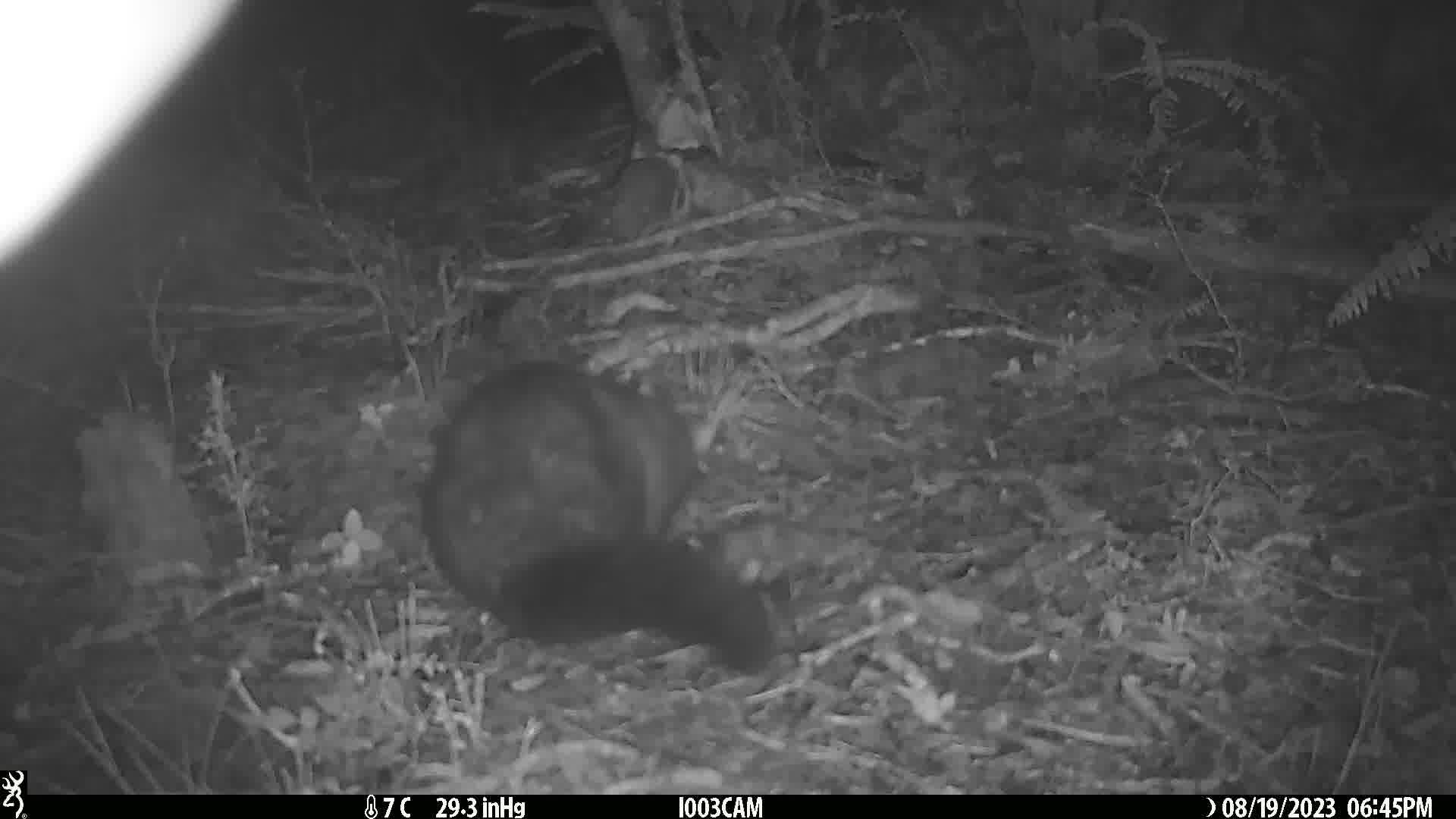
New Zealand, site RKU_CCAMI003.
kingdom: Animalia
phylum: Chordata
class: Mammalia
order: Diprotodontia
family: Phalangeridae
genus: Trichosurus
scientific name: Trichosurus vulpecula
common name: common brushtail possum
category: possum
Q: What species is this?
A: Possum (common brushtail possum) (Trichosurus vulpecula).